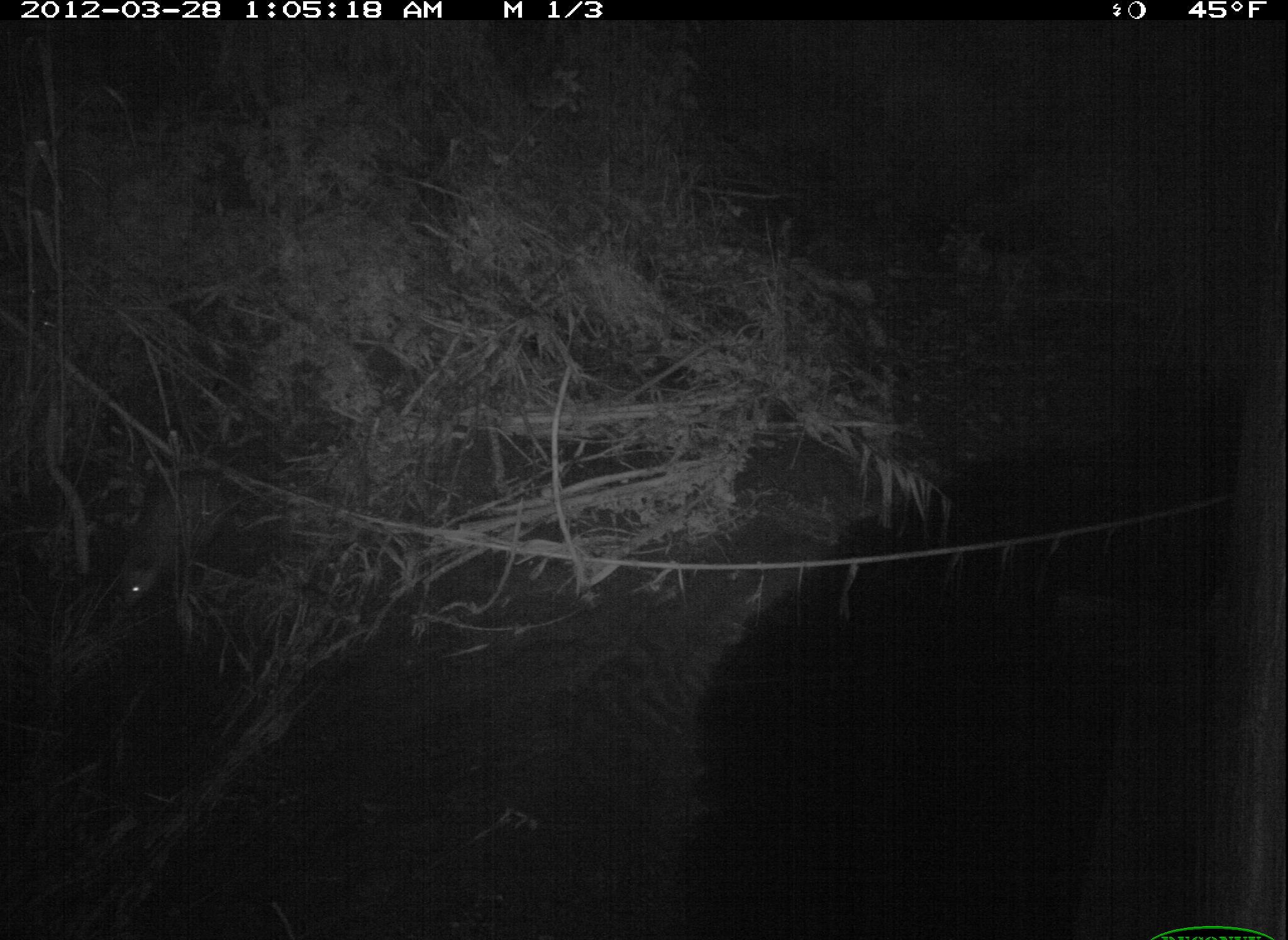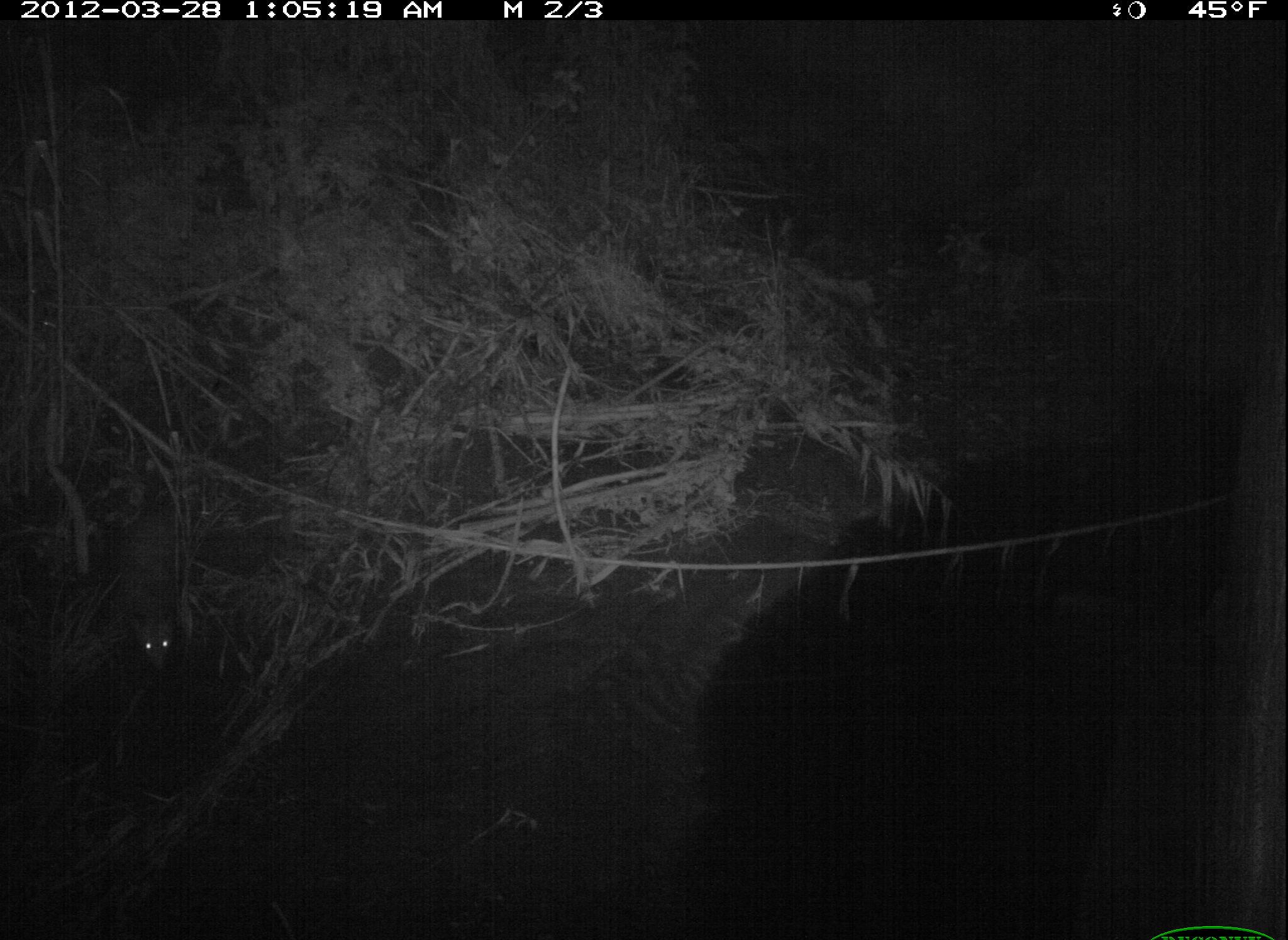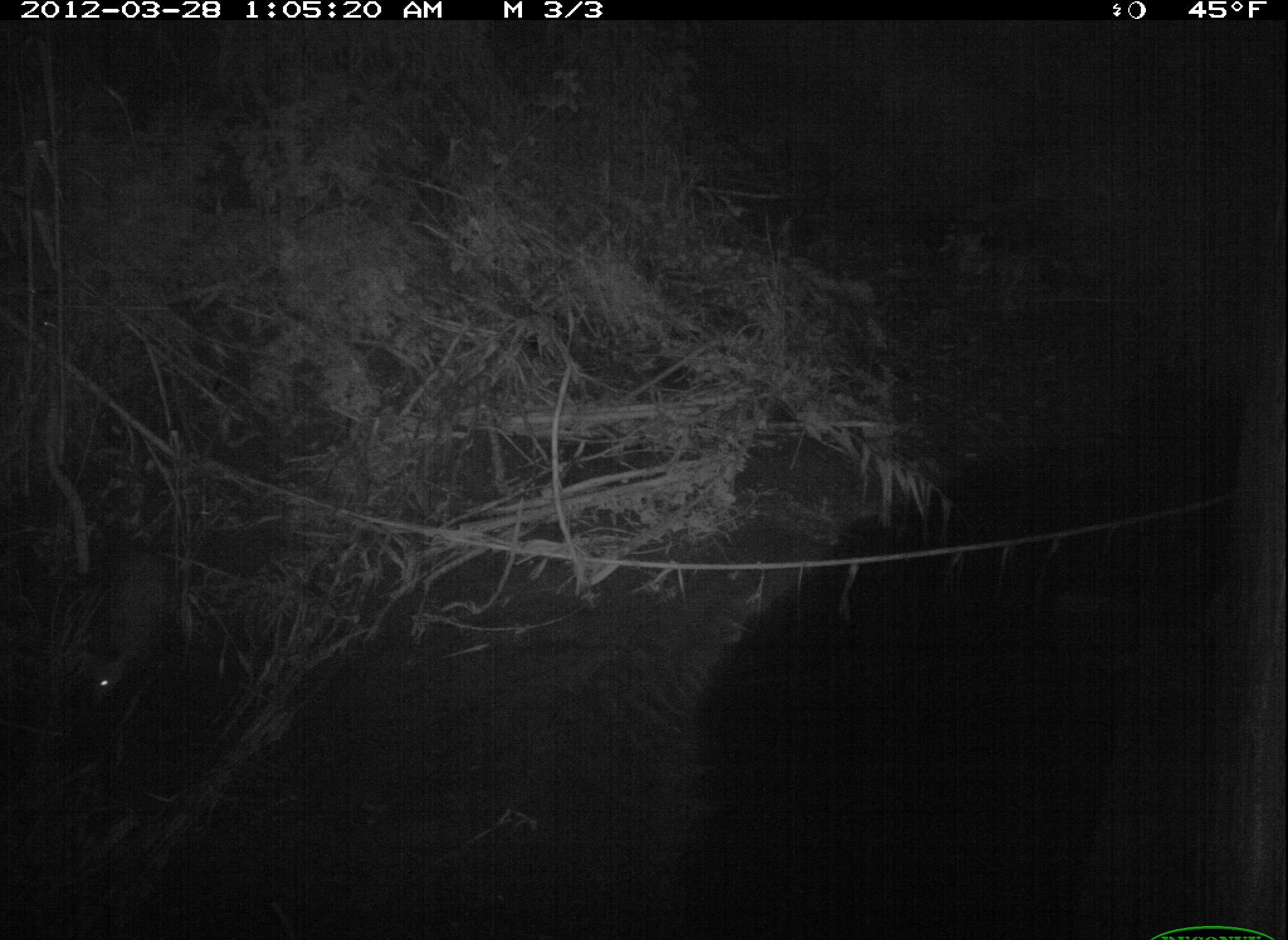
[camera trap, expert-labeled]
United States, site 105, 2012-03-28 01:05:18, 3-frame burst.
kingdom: Animalia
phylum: Chordata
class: Mammalia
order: Didelphimorphia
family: Didelphidae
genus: Didelphis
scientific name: Didelphis virginiana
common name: virginia opossum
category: opossum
Opossum (virginia opossum) (Didelphis virginiana).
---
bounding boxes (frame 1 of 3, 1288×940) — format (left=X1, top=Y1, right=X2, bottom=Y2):
opossum: (left=100, top=448, right=258, bottom=635)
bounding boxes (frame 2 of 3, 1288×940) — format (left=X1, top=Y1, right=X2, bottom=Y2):
opossum: (left=100, top=491, right=213, bottom=683)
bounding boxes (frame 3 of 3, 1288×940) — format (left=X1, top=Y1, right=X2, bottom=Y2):
opossum: (left=72, top=527, right=177, bottom=717)